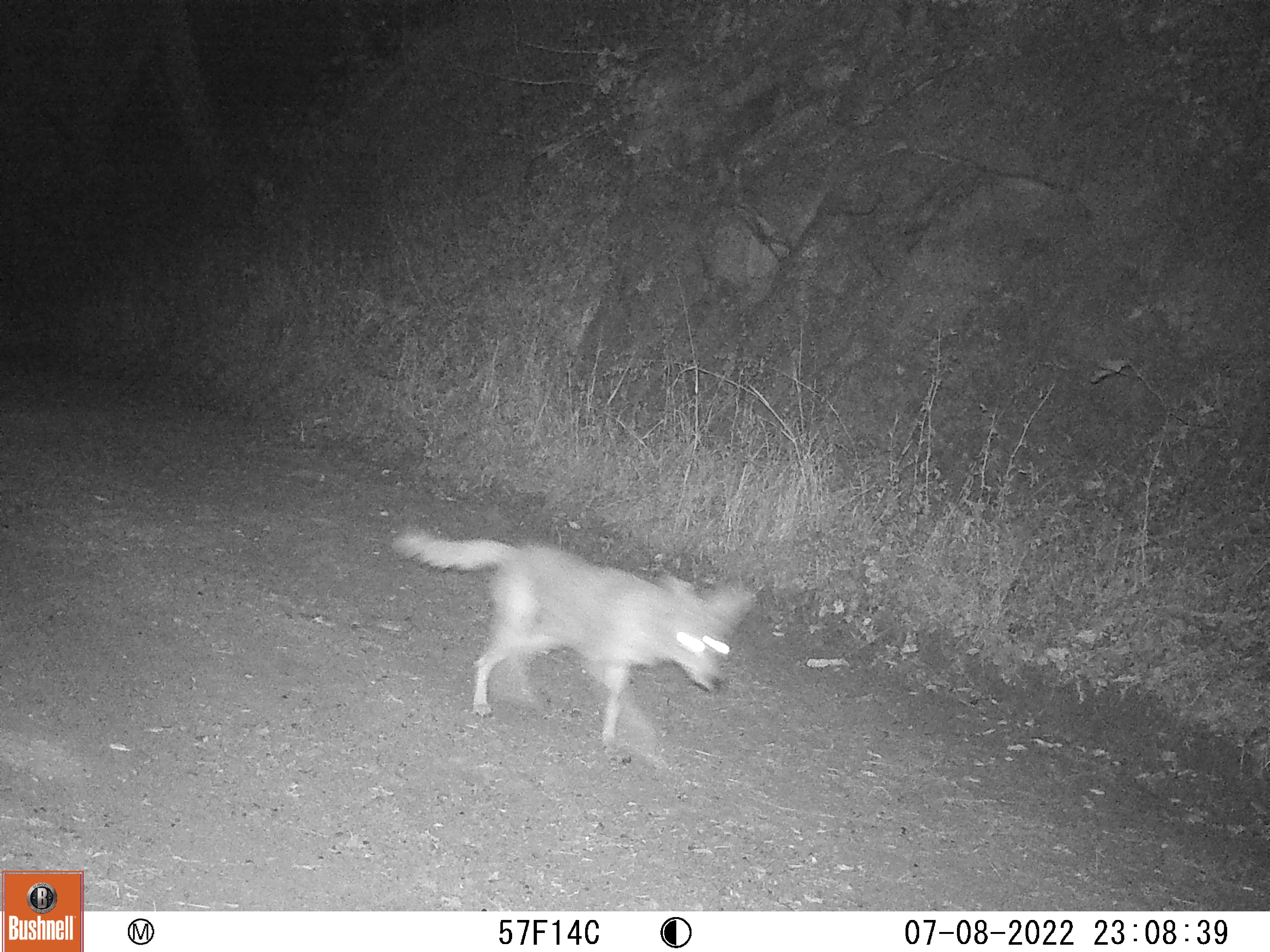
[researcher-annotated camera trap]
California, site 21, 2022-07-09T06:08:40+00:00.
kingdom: Animalia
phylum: Chordata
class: Mammalia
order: Carnivora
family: Canidae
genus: Canis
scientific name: Canis latrans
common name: coyote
Coyote (Canis latrans).